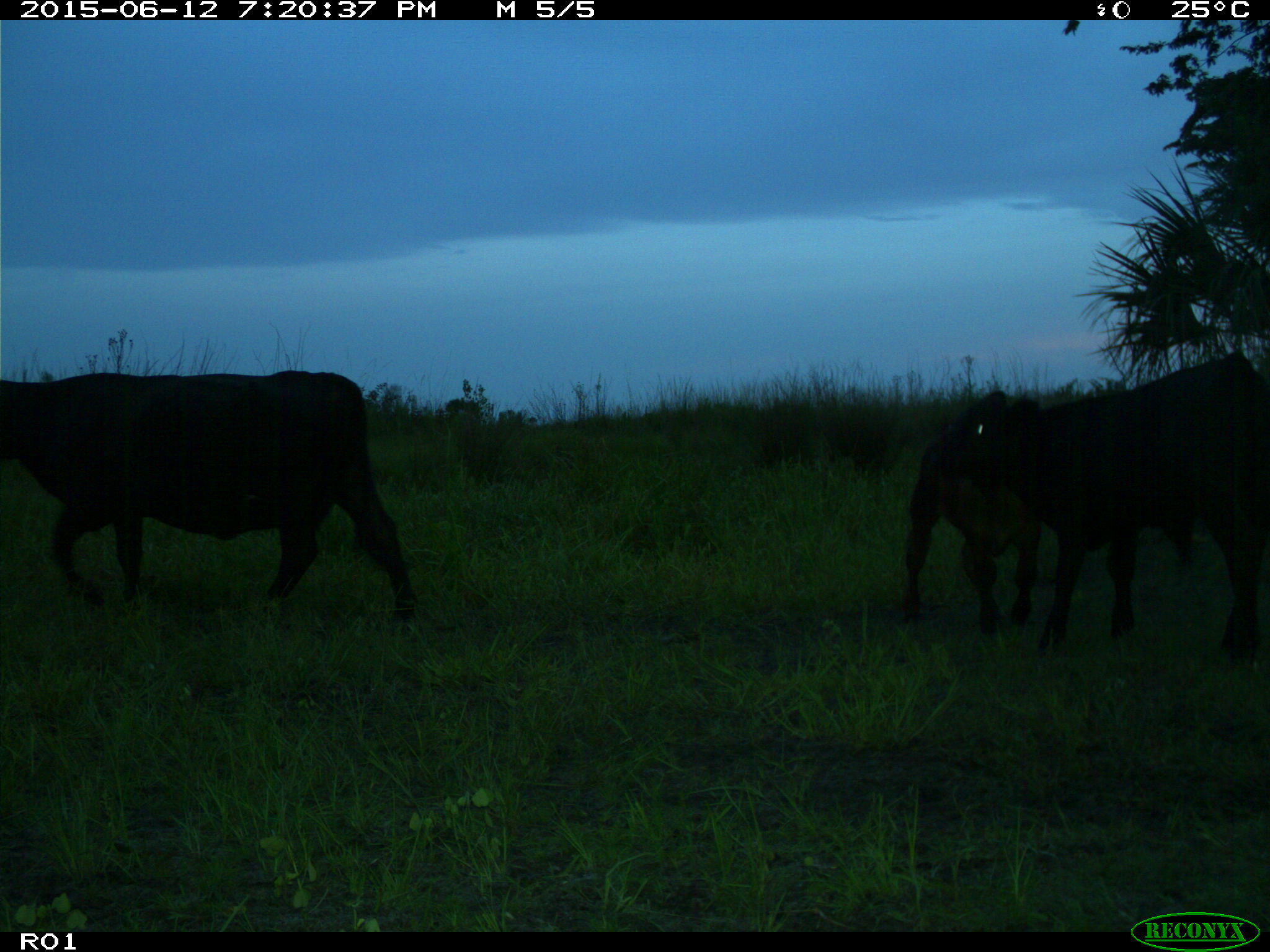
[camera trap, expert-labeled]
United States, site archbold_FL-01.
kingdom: Animalia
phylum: Chordata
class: Mammalia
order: Artiodactyla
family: Bovidae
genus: Bos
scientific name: Bos taurus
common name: domestic cow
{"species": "Bos taurus (domestic cow)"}